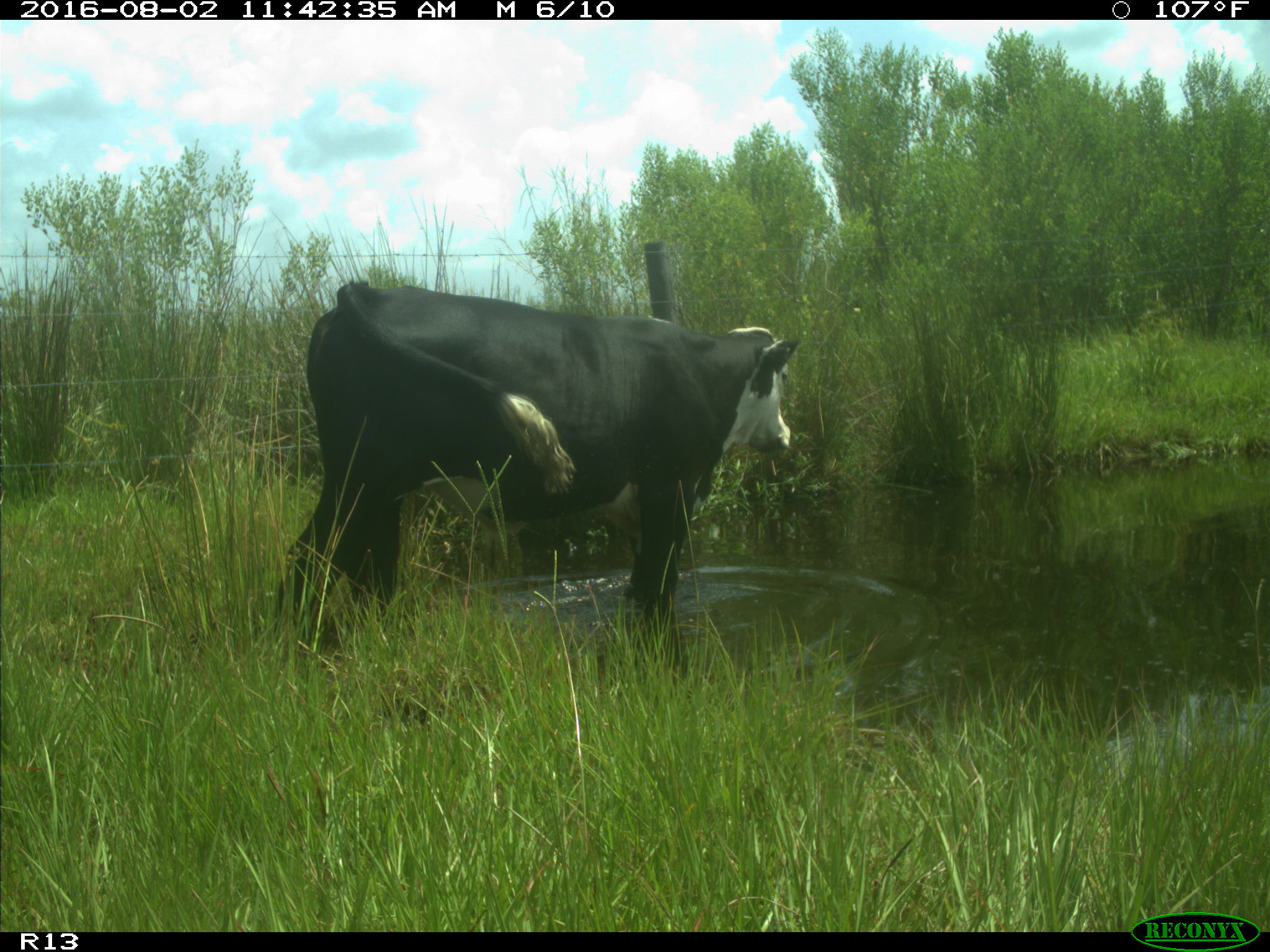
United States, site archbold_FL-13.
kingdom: Animalia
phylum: Chordata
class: Mammalia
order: Artiodactyla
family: Bovidae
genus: Bos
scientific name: Bos taurus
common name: domestic cow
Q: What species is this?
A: Bos taurus (domestic cow).